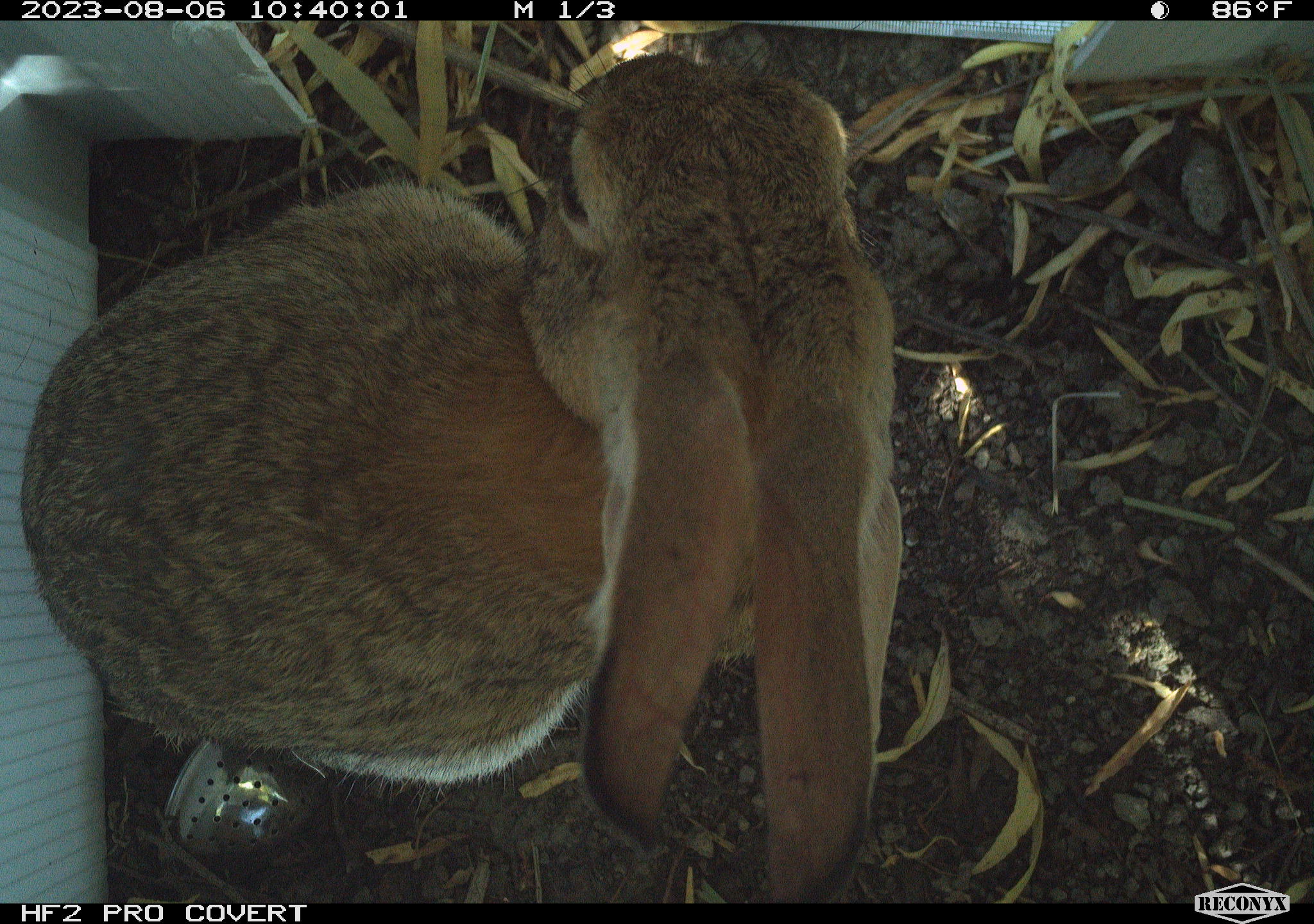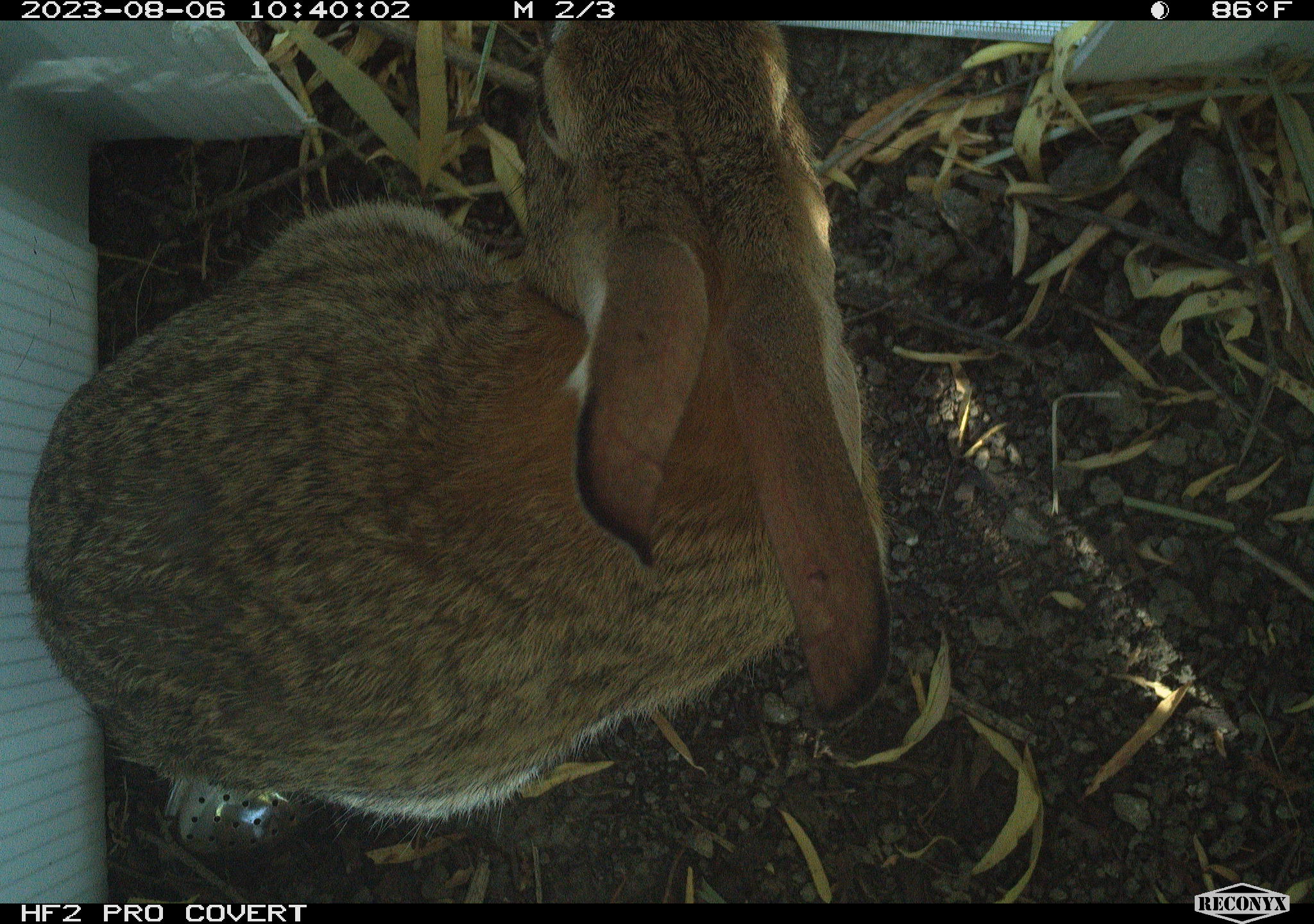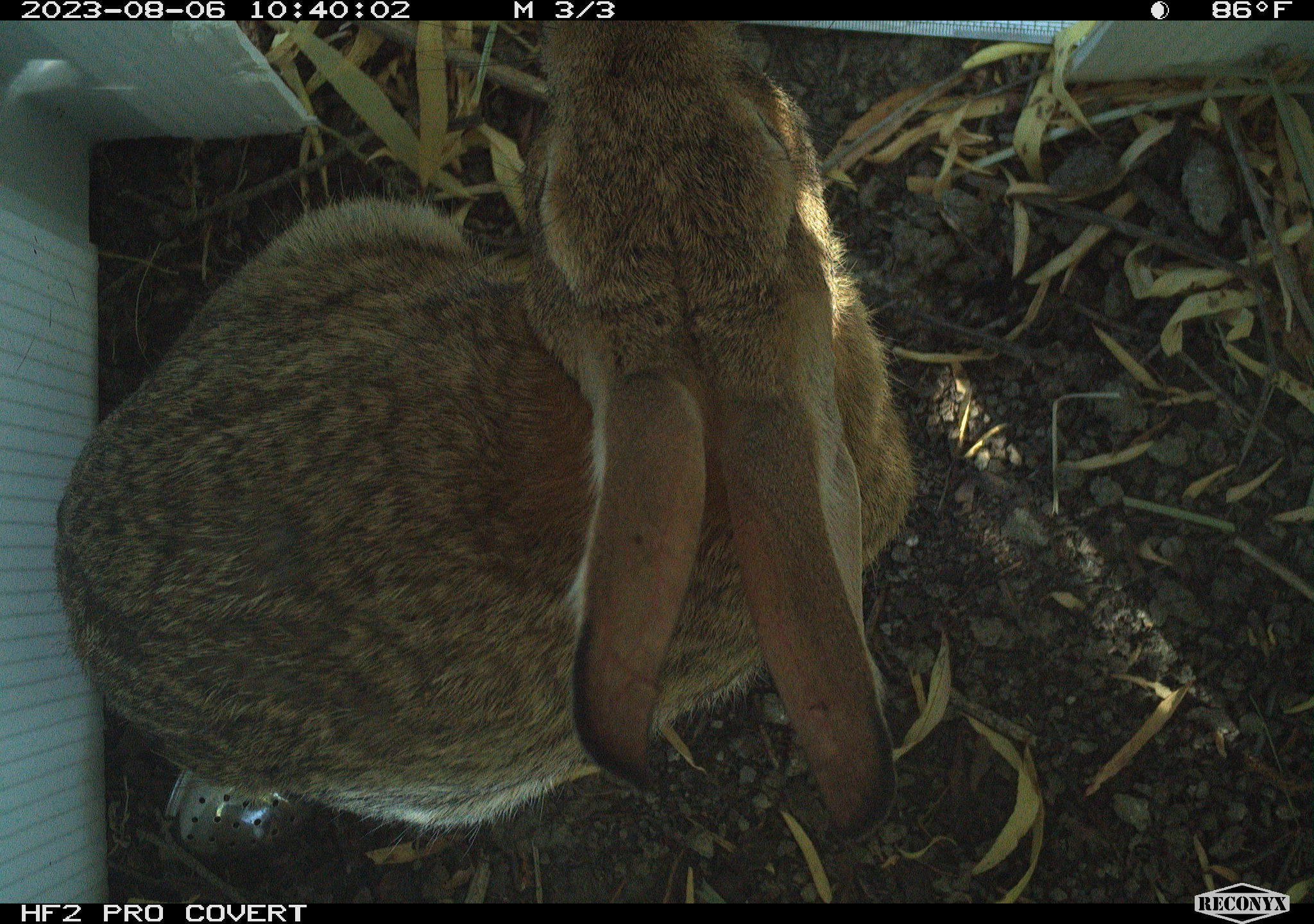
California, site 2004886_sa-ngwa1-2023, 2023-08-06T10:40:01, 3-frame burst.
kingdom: Animalia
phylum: Chordata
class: Mammalia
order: Lagomorpha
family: Leporidae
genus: Sylvilagus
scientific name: Sylvilagus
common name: cottontail rabbits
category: sylvilagus species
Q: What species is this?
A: Sylvilagus species (cottontail rabbits) (Sylvilagus).